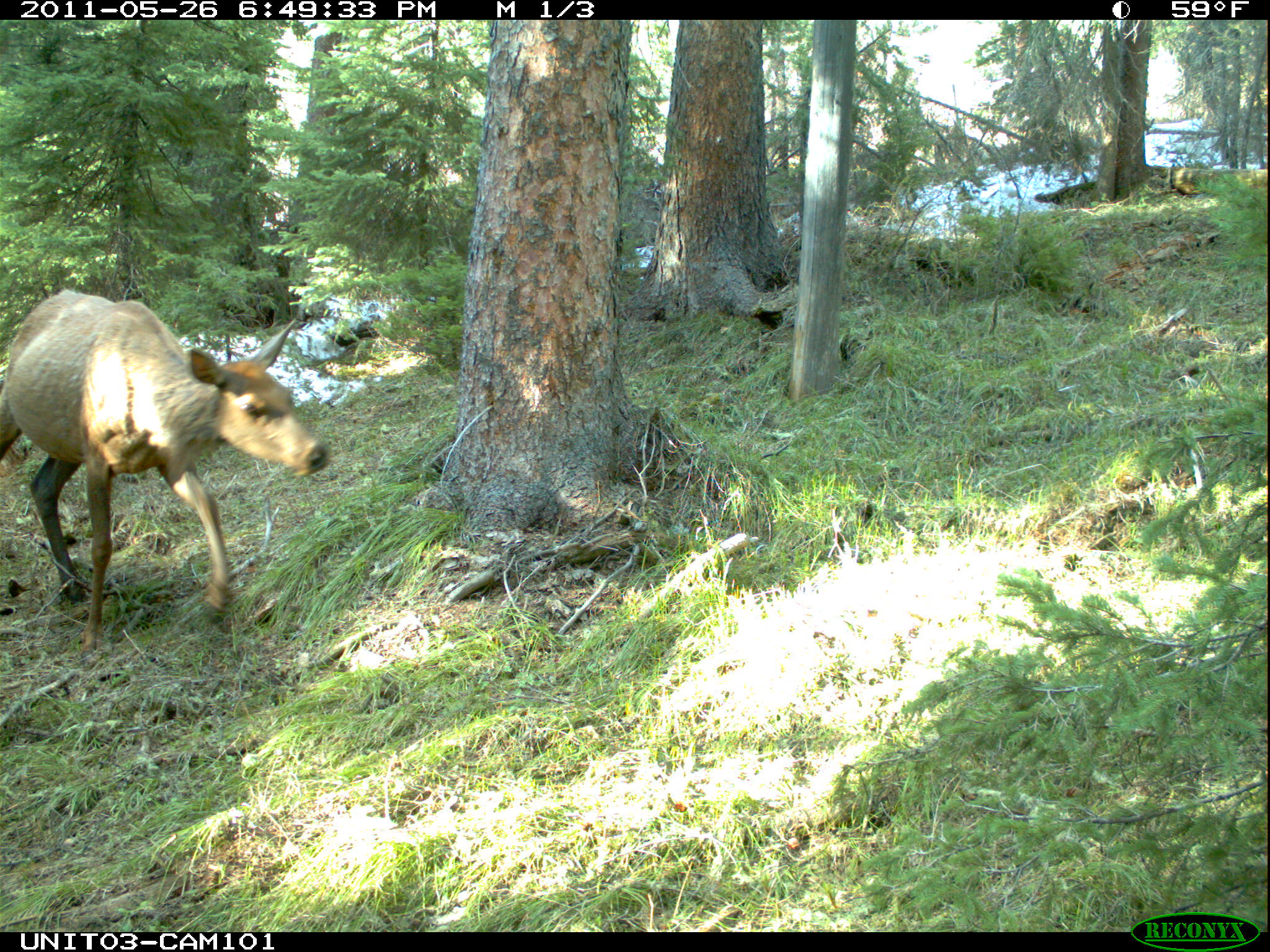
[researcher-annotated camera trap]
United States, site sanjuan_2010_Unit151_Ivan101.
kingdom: Animalia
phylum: Chordata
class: Mammalia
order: Artiodactyla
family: Cervidae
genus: Cervus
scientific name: Cervus elaphus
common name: red deer